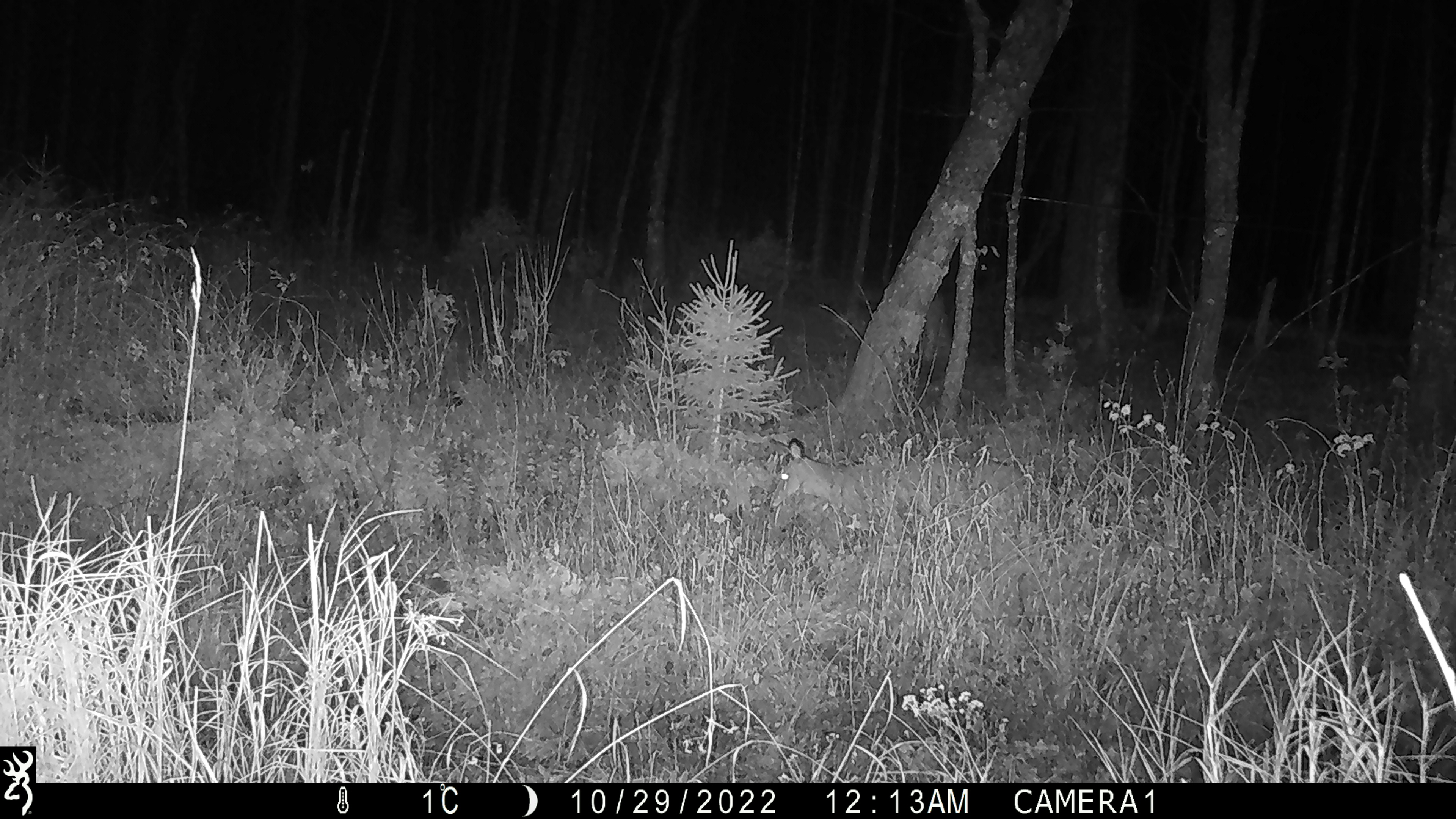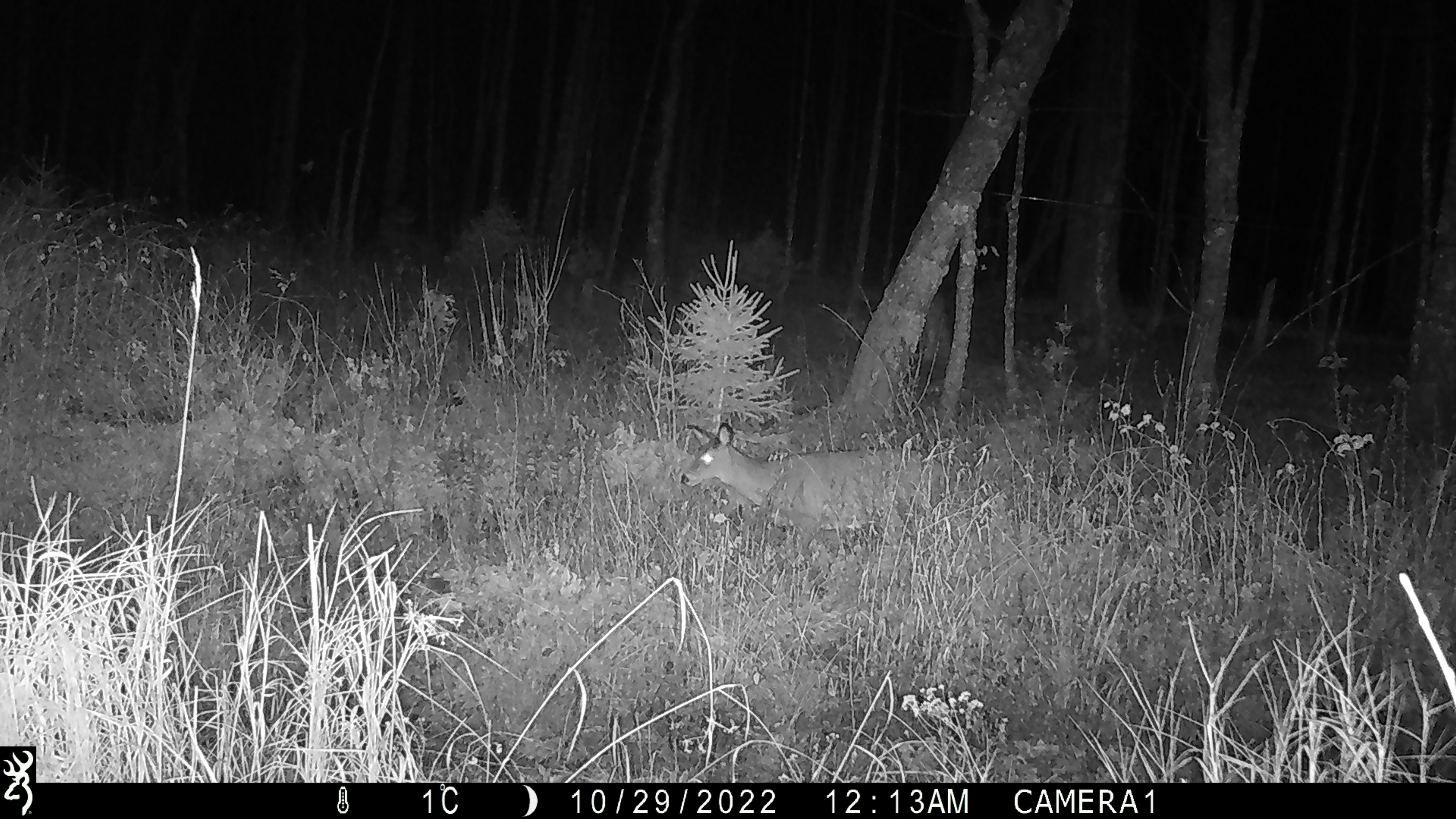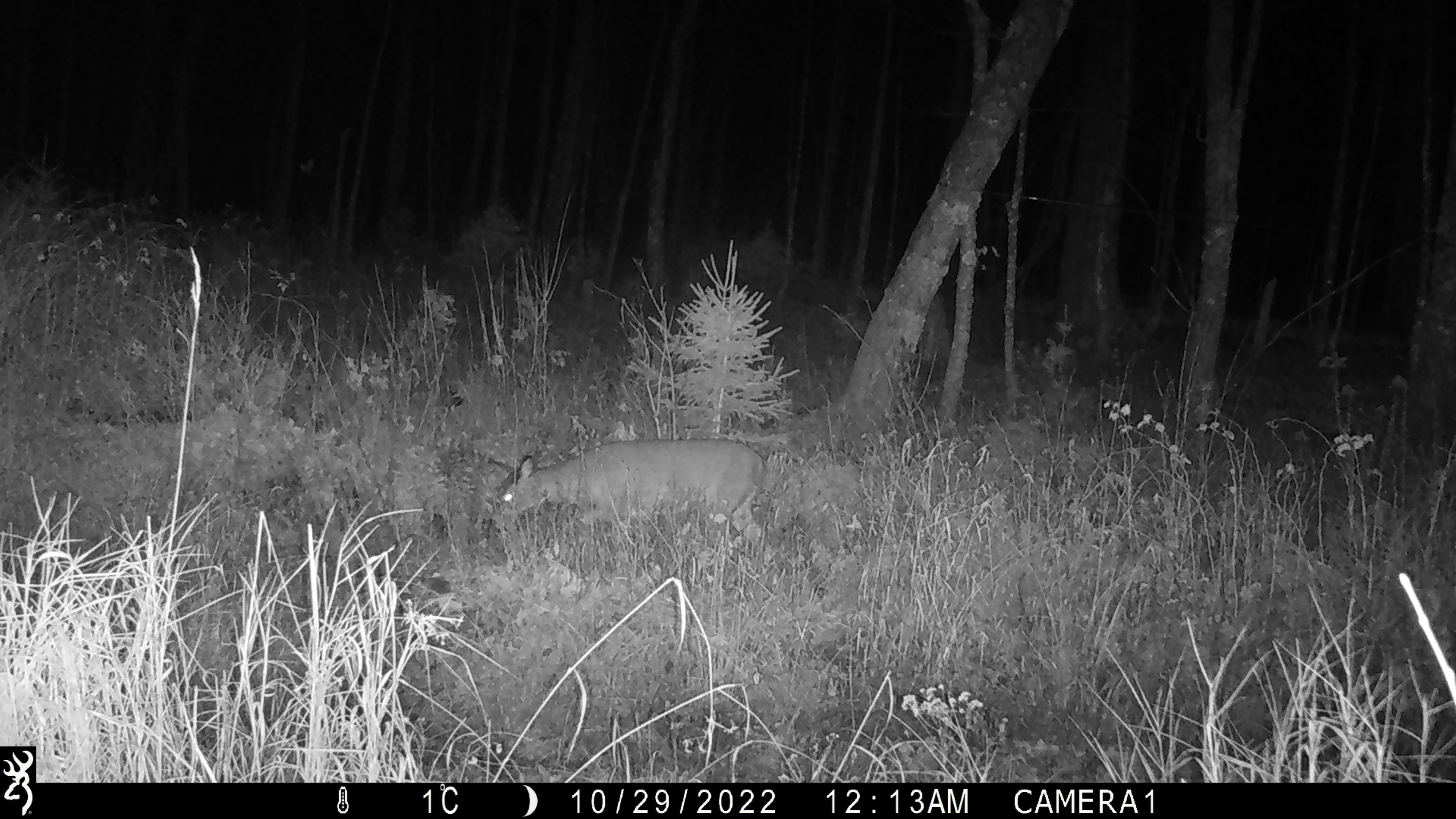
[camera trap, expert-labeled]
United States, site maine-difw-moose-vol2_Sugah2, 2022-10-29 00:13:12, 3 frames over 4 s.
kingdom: Animalia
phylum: Chordata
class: Mammalia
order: Artiodactyla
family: Cervidae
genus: Odocoileus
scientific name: Odocoileus virginianus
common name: white-tailed deer